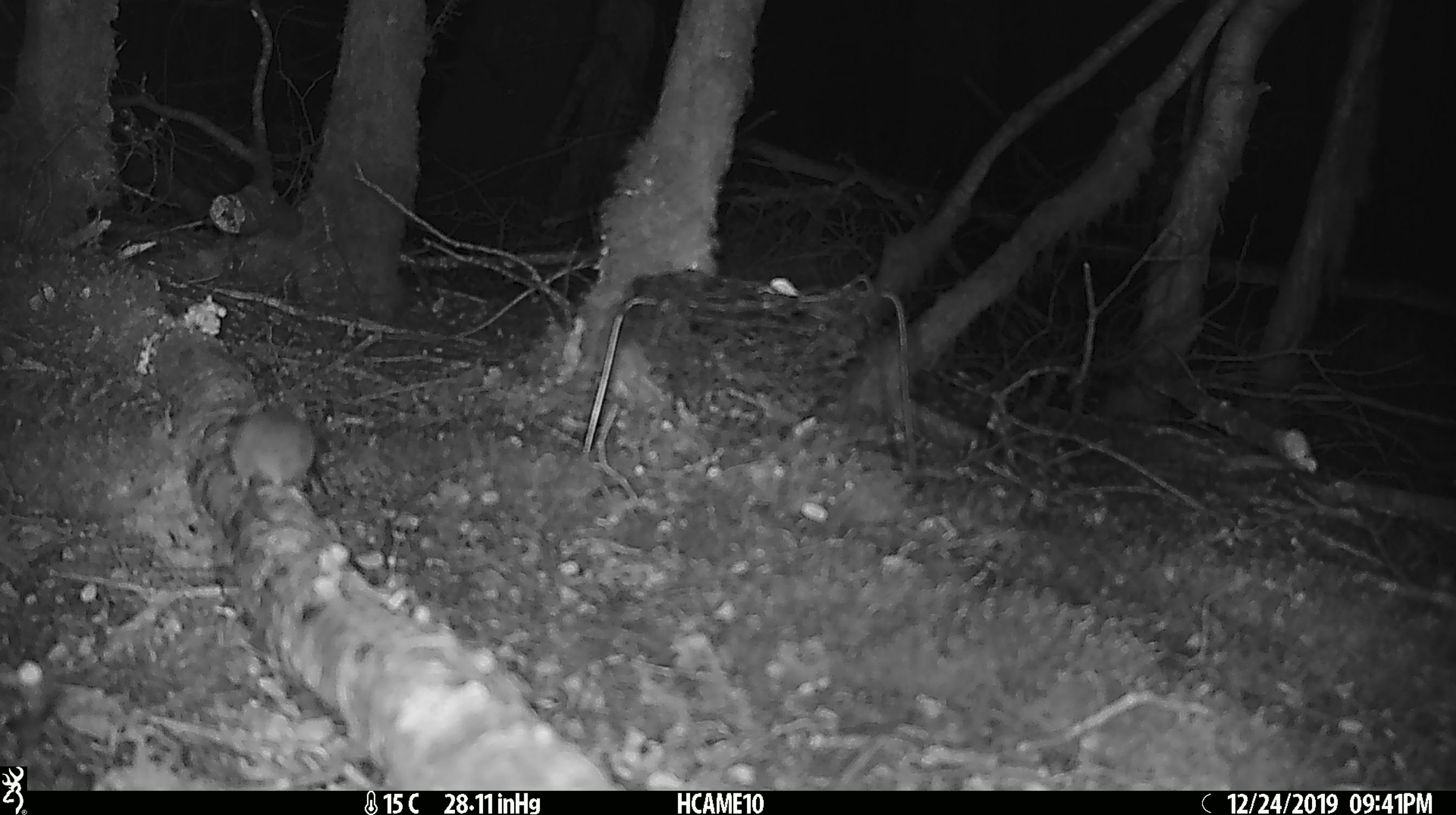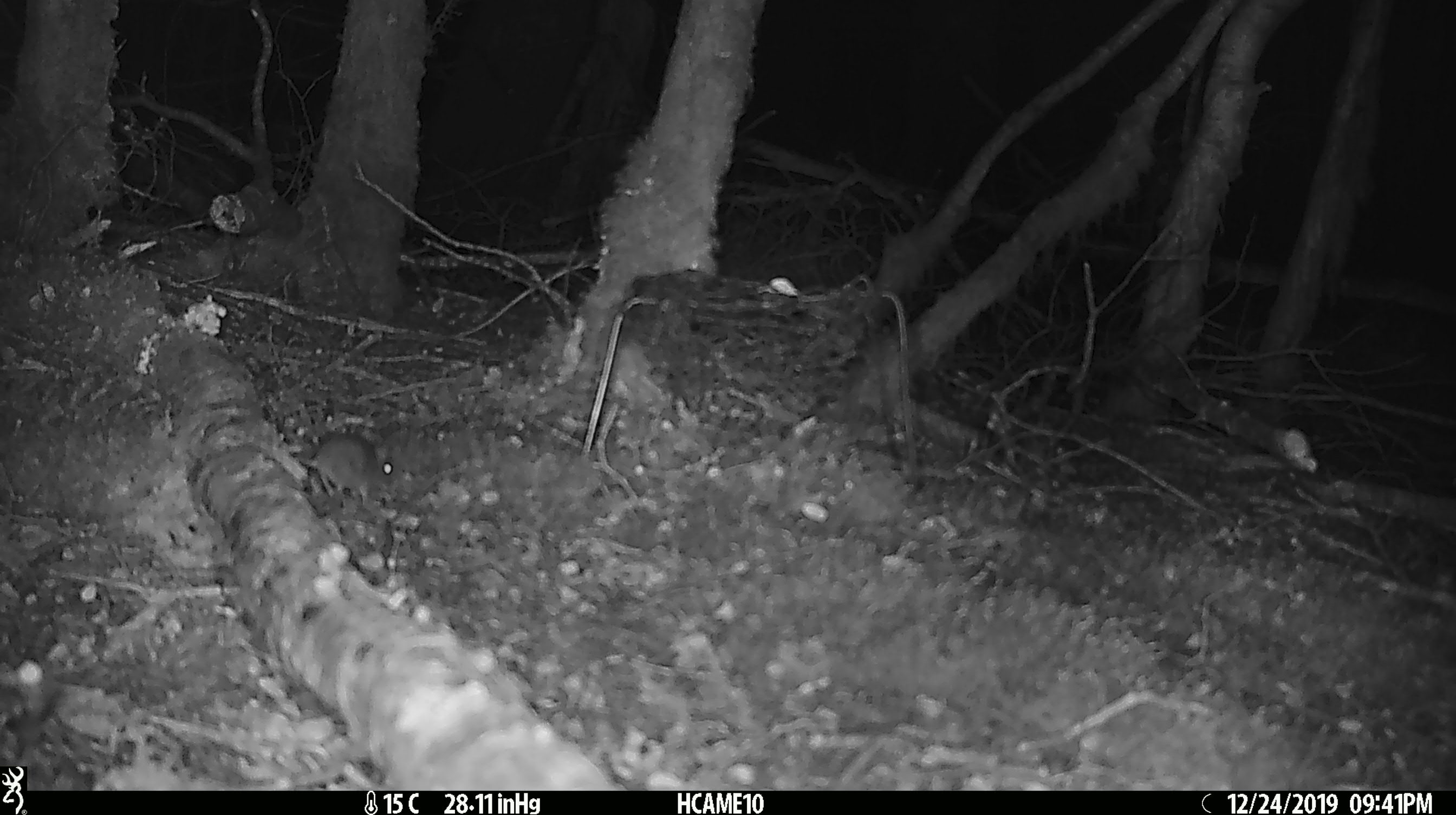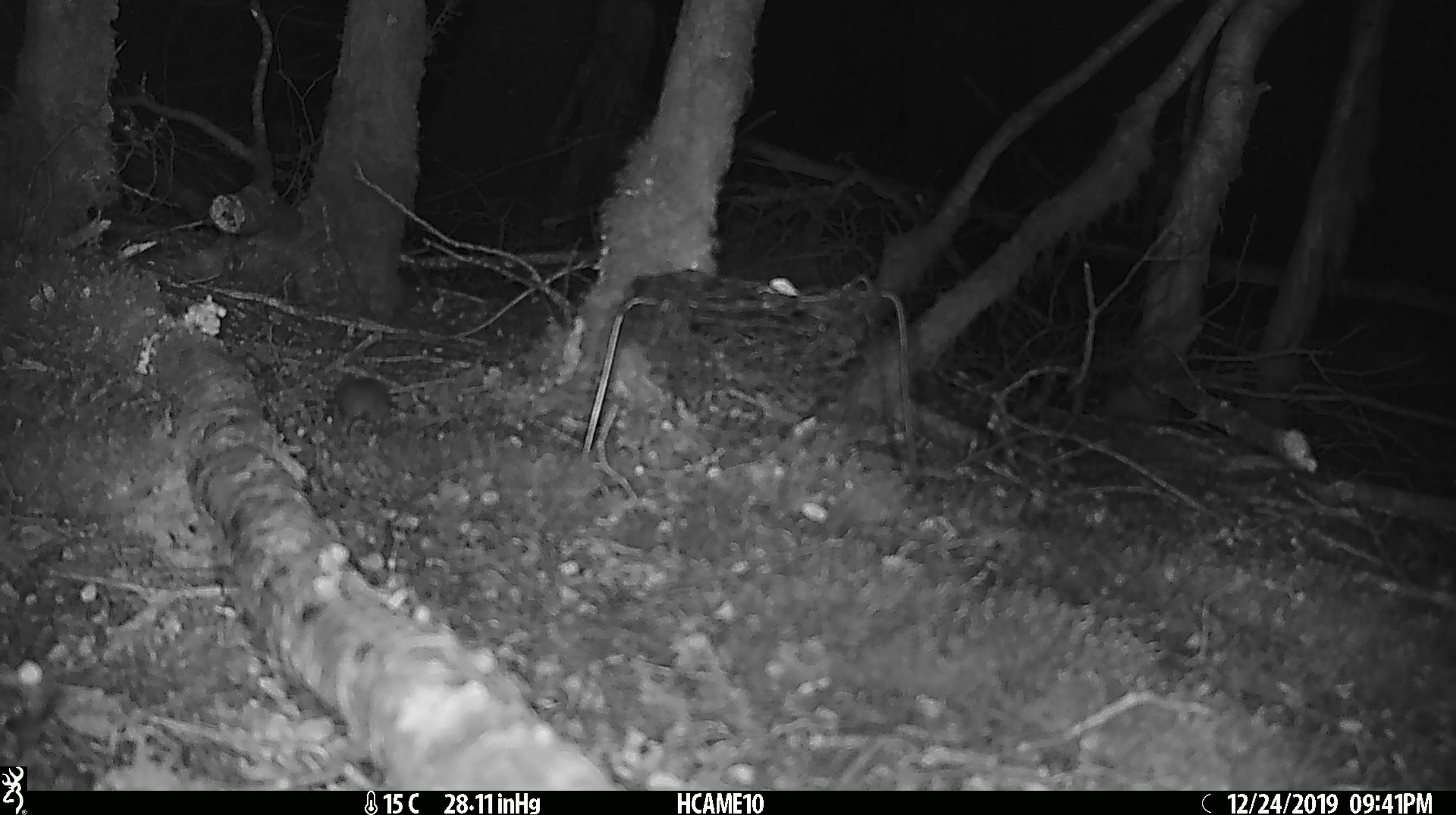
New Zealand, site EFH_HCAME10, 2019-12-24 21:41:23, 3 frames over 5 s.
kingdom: Animalia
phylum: Chordata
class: Mammalia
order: Rodentia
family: Muridae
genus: Mus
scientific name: Mus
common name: mouse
Mouse (Mus).